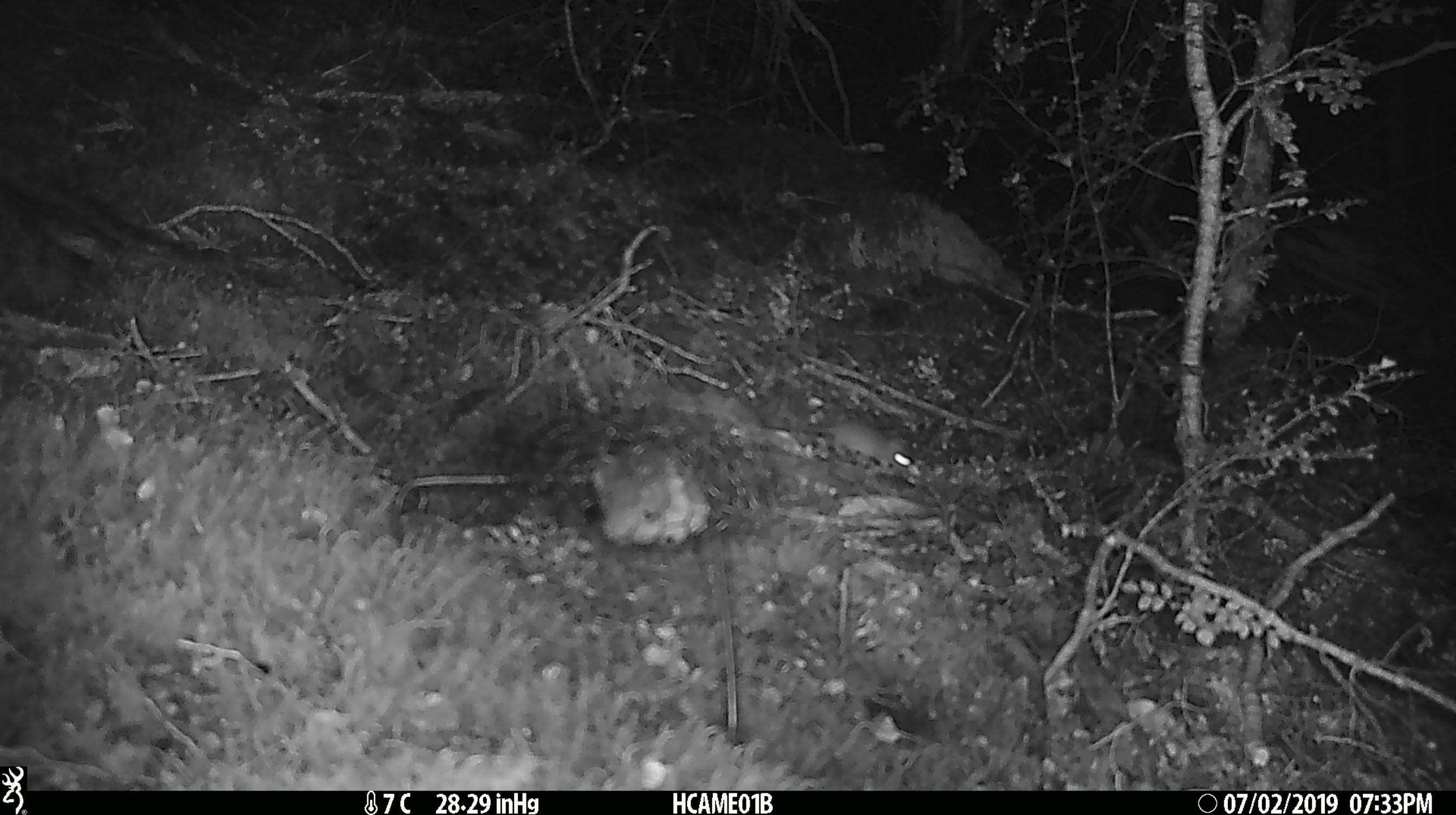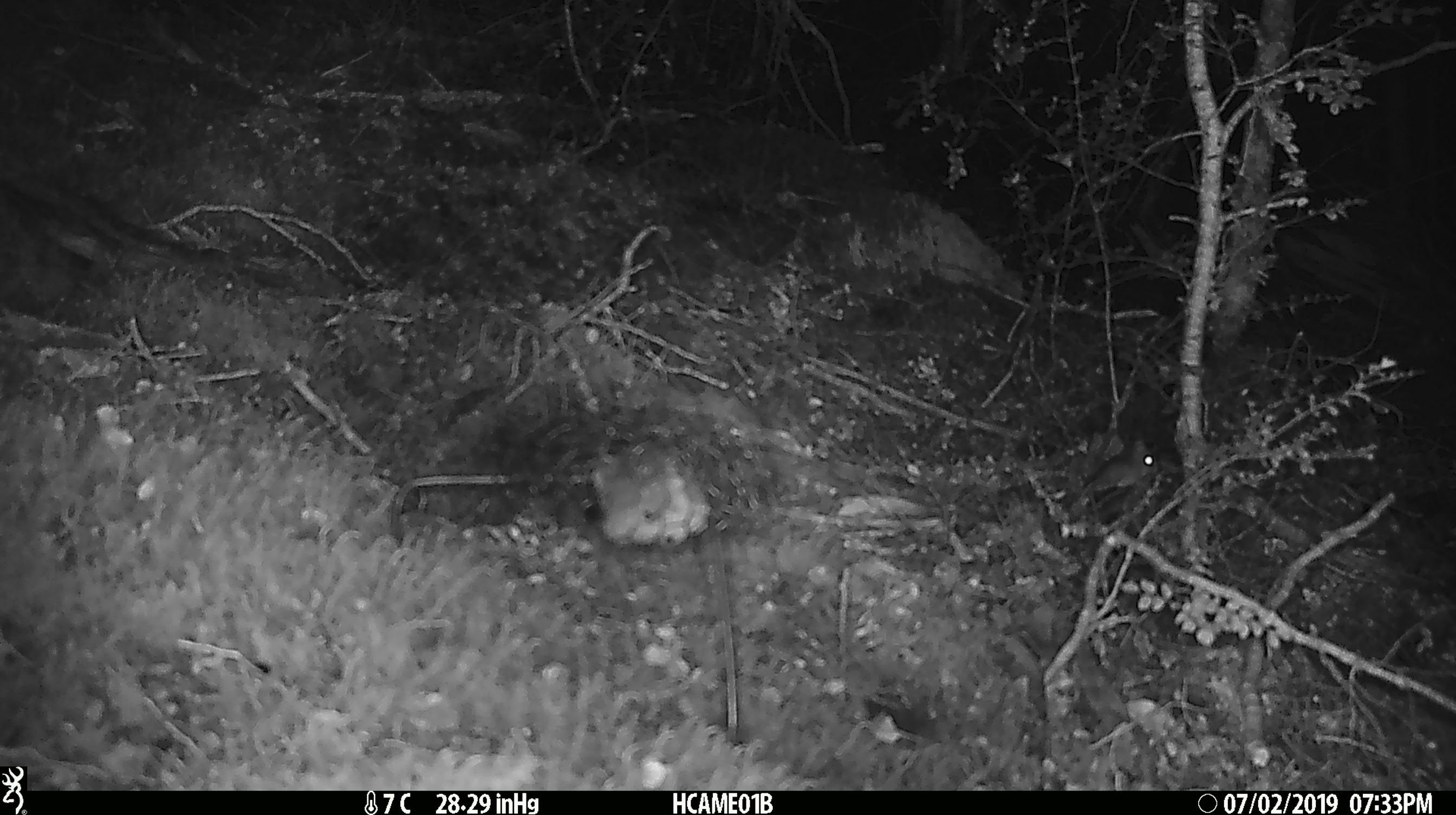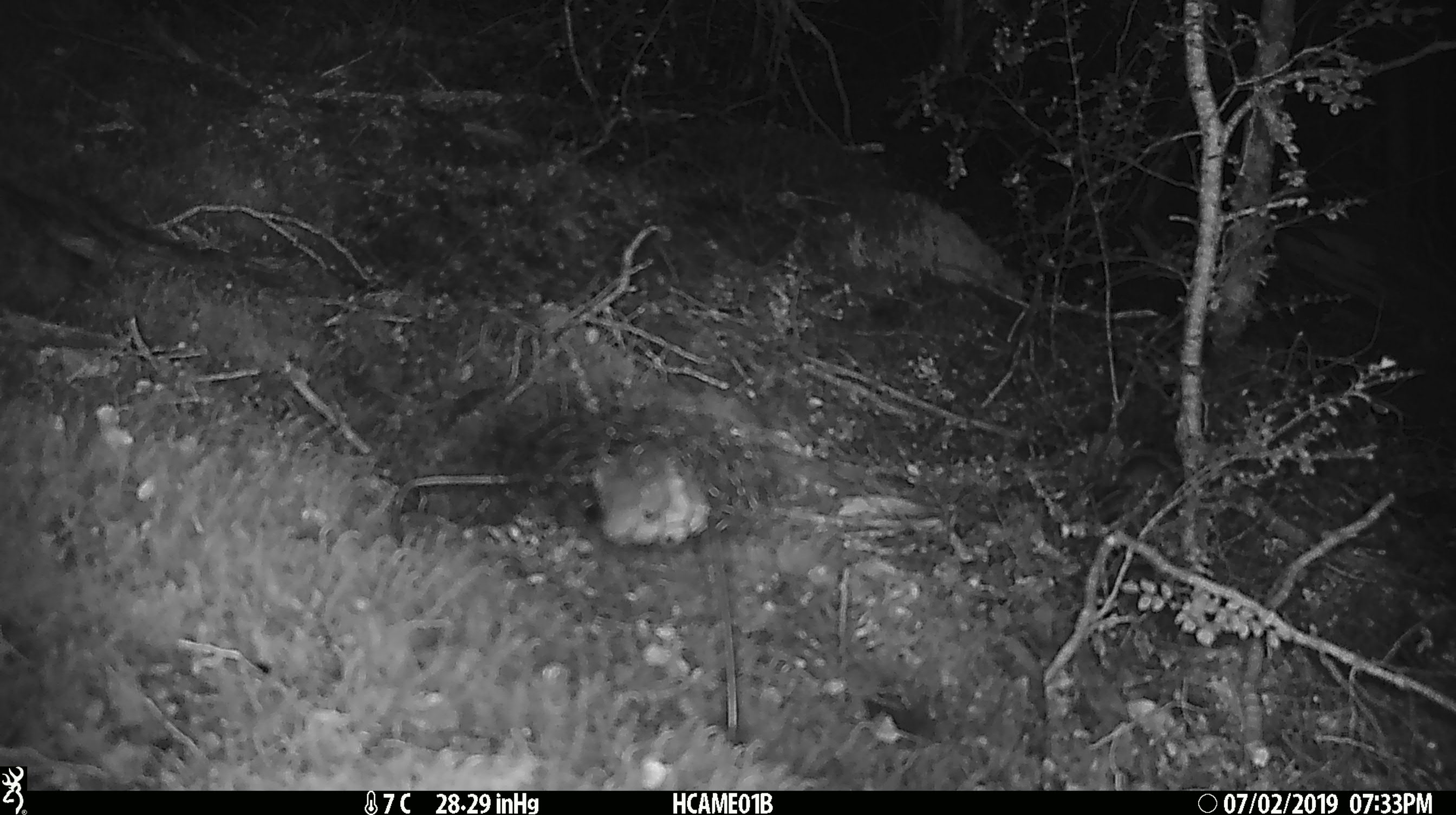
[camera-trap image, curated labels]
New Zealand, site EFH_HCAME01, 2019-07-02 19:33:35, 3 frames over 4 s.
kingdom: Animalia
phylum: Chordata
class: Mammalia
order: Rodentia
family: Muridae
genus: Mus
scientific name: Mus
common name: mouse